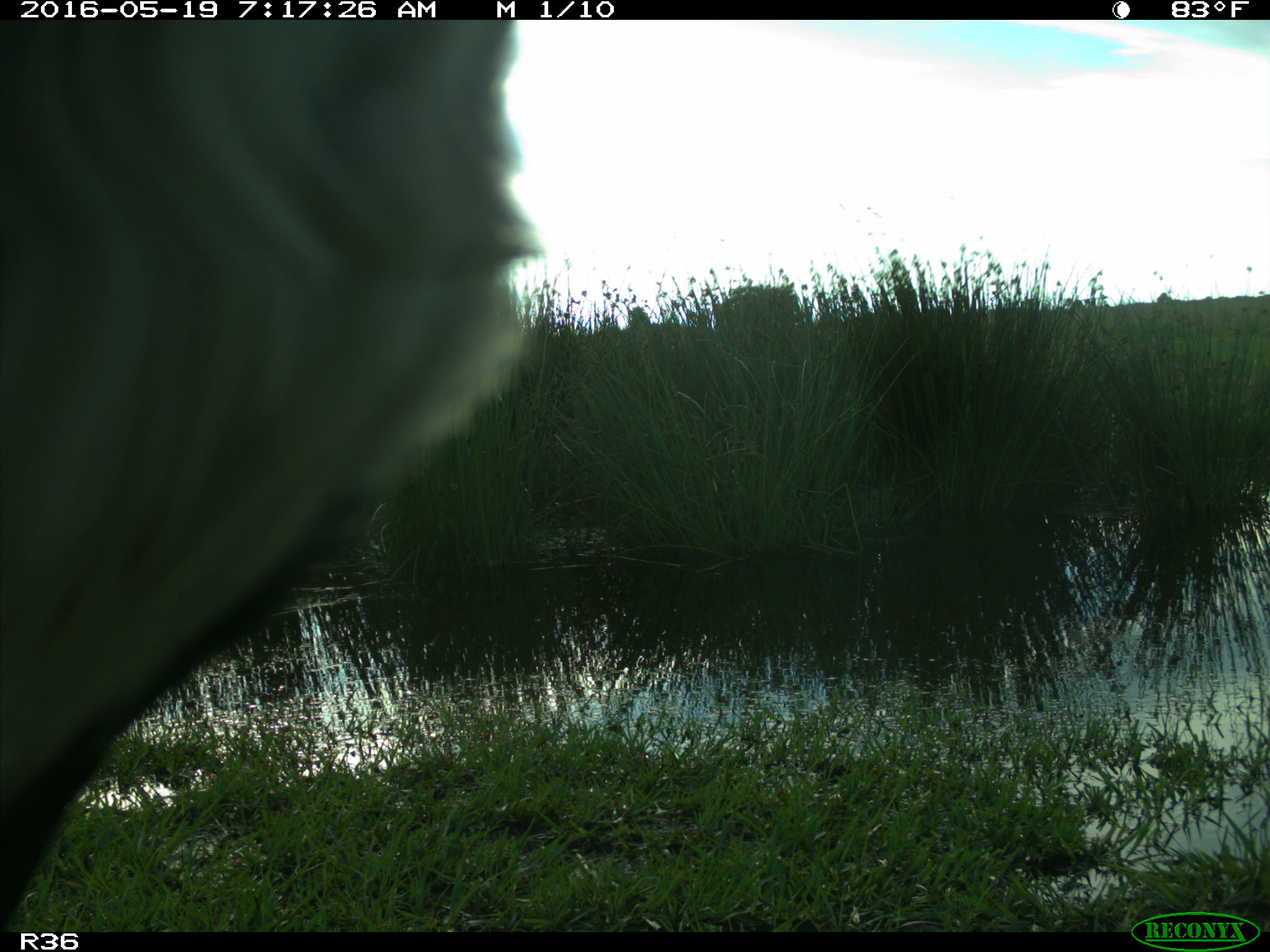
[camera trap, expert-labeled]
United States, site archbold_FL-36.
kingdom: Animalia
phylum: Chordata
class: Mammalia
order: Artiodactyla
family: Bovidae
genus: Bos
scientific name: Bos taurus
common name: domestic cow